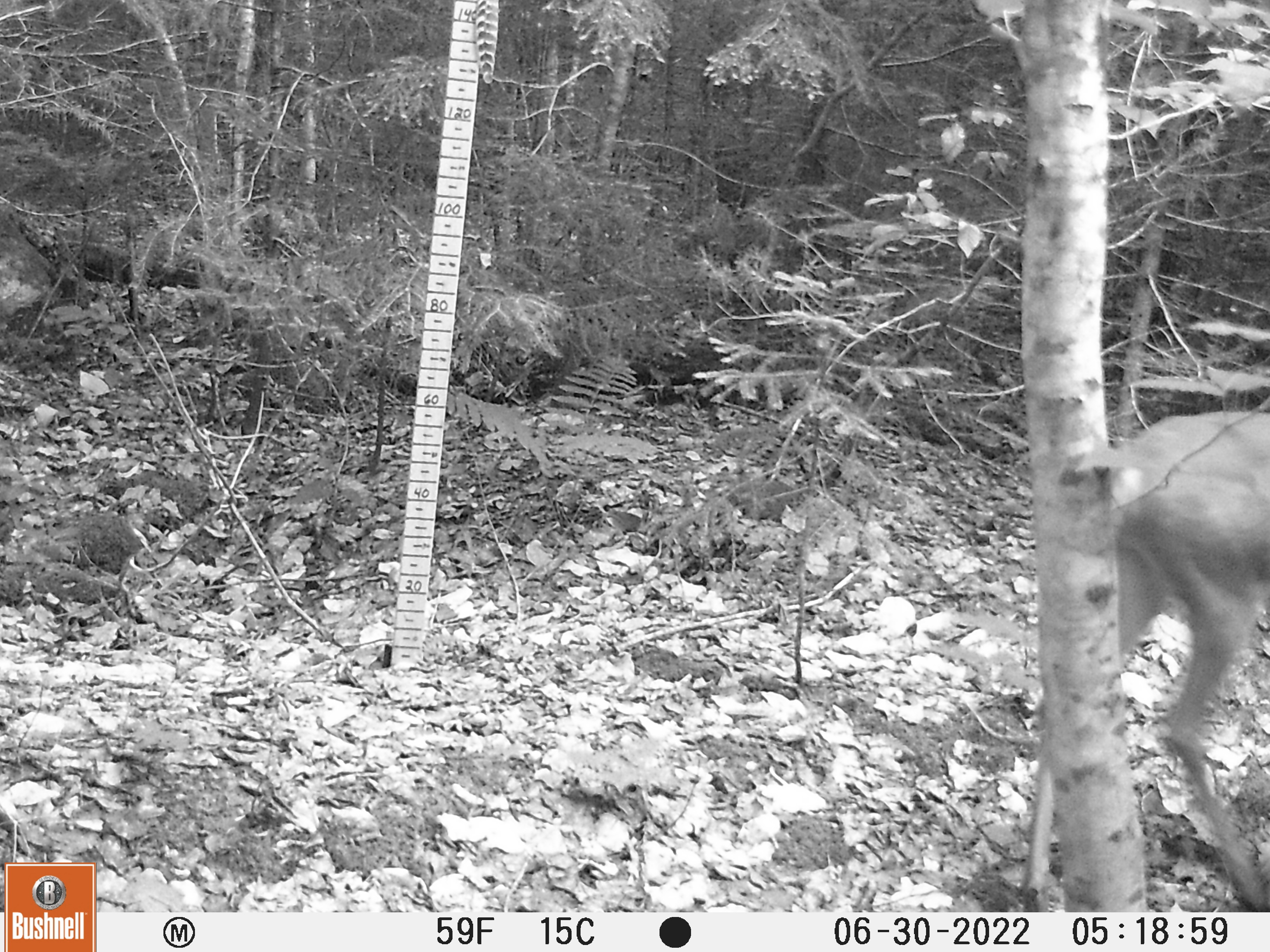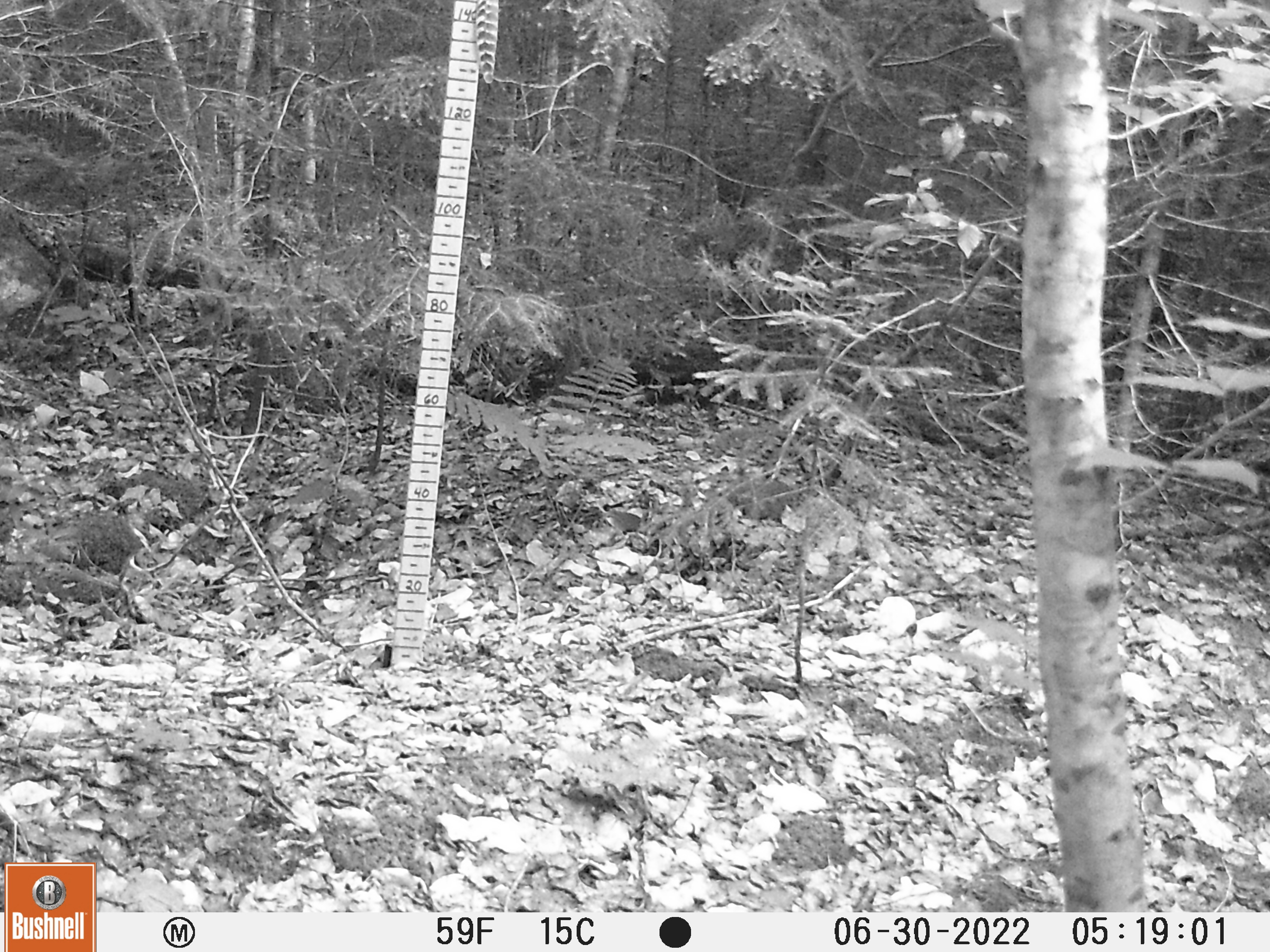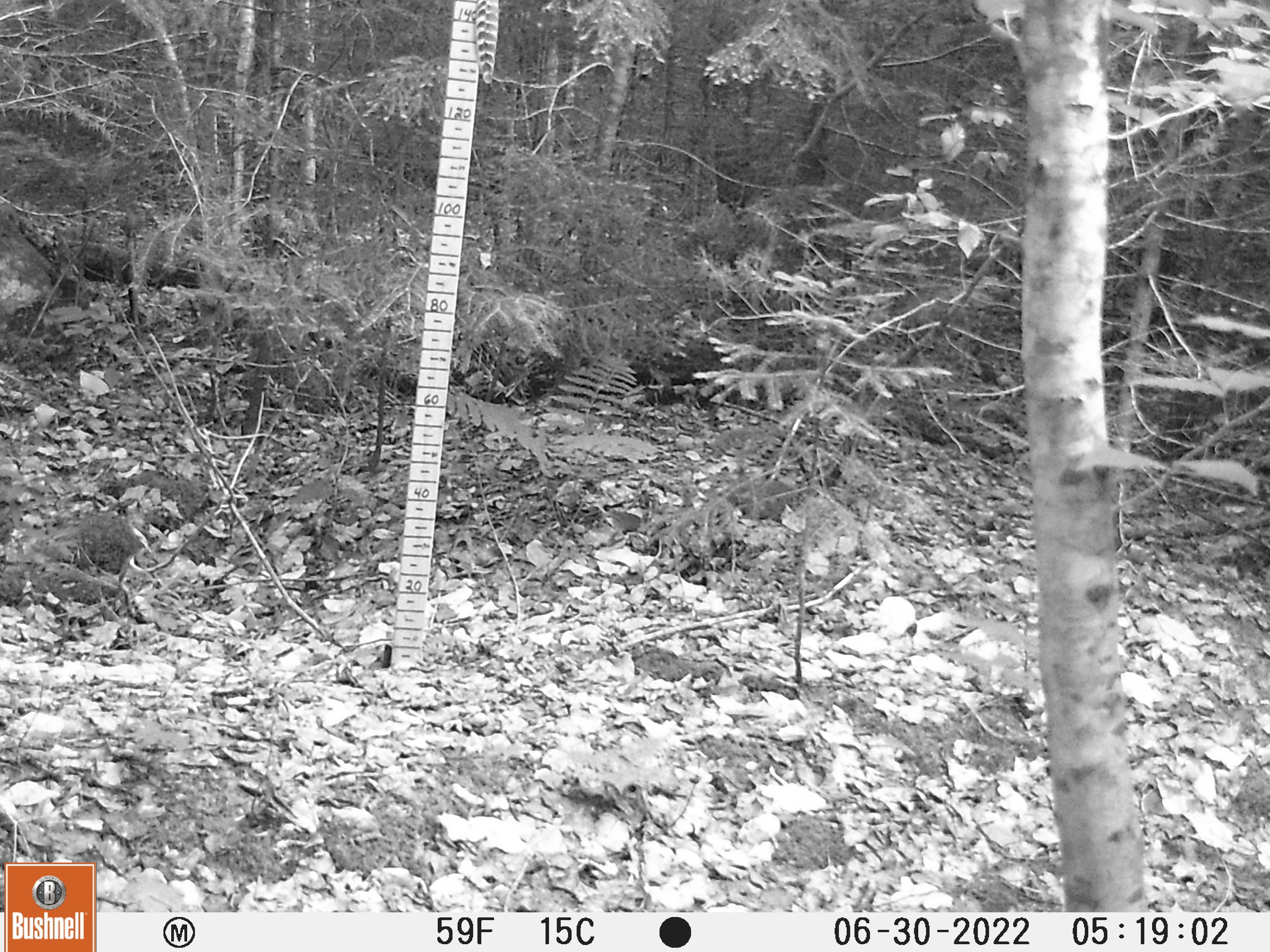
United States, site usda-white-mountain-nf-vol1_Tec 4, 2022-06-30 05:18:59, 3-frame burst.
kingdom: Animalia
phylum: Chordata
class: Mammalia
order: Artiodactyla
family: Cervidae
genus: Odocoileus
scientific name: Odocoileus virginianus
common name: white-tailed deer